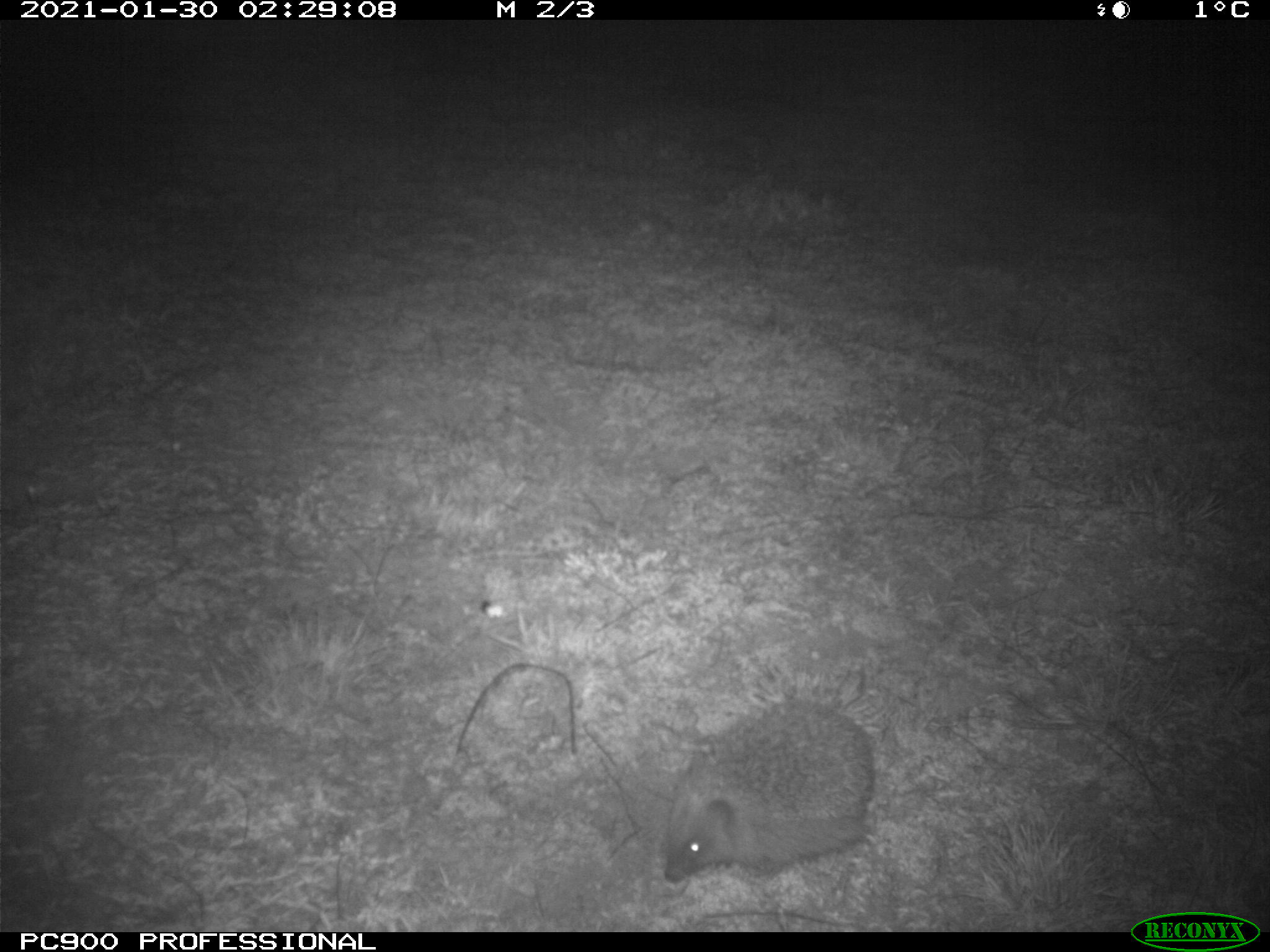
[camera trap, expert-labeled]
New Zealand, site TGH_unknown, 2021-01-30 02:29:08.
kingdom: Animalia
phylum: Chordata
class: Mammalia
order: Eulipotyphla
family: Erinaceidae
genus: Erinaceus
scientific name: Erinaceus europaeus europaeus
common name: european hedgehog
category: hedgehog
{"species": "hedgehog (european hedgehog) (Erinaceus europaeus europaeus)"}